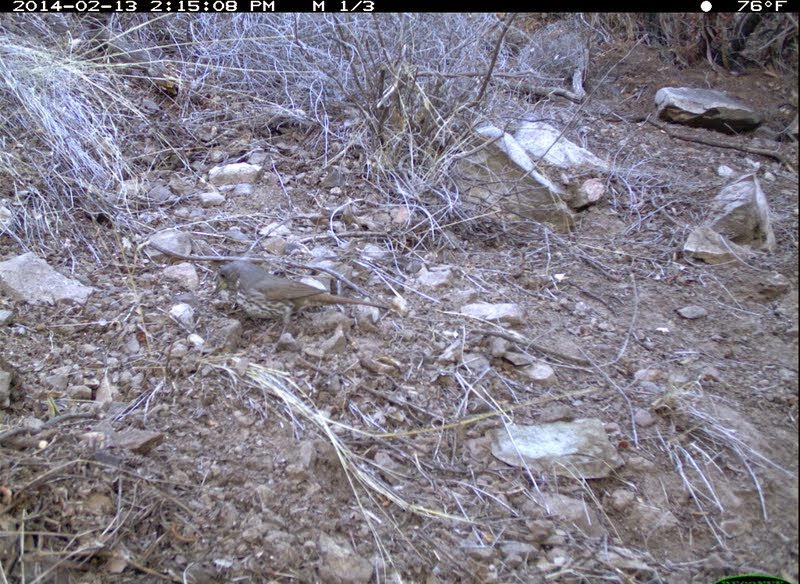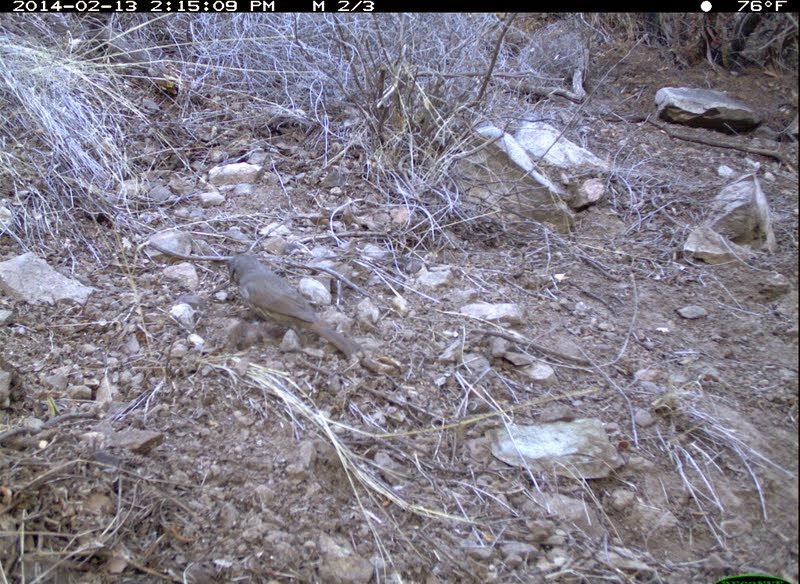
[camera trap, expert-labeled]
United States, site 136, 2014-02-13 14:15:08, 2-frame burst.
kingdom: Animalia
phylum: Chordata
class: Aves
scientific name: Aves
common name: bird